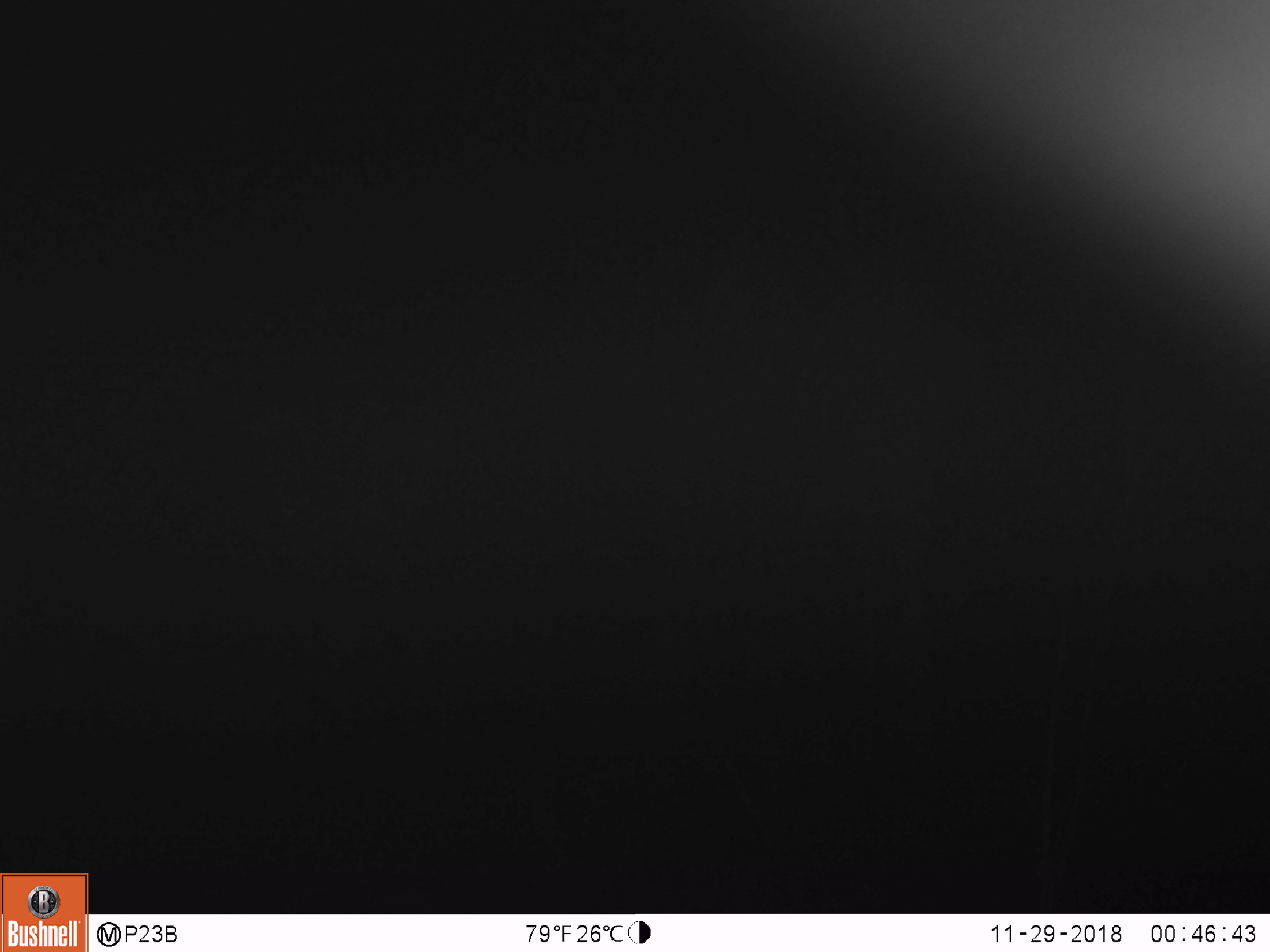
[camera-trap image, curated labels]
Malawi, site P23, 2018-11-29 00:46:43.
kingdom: Animalia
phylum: Chordata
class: Mammalia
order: Primates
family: Galagidae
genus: Galago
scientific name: Galago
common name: lesser bushbabies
Galago (lesser bushbabies), count 1.